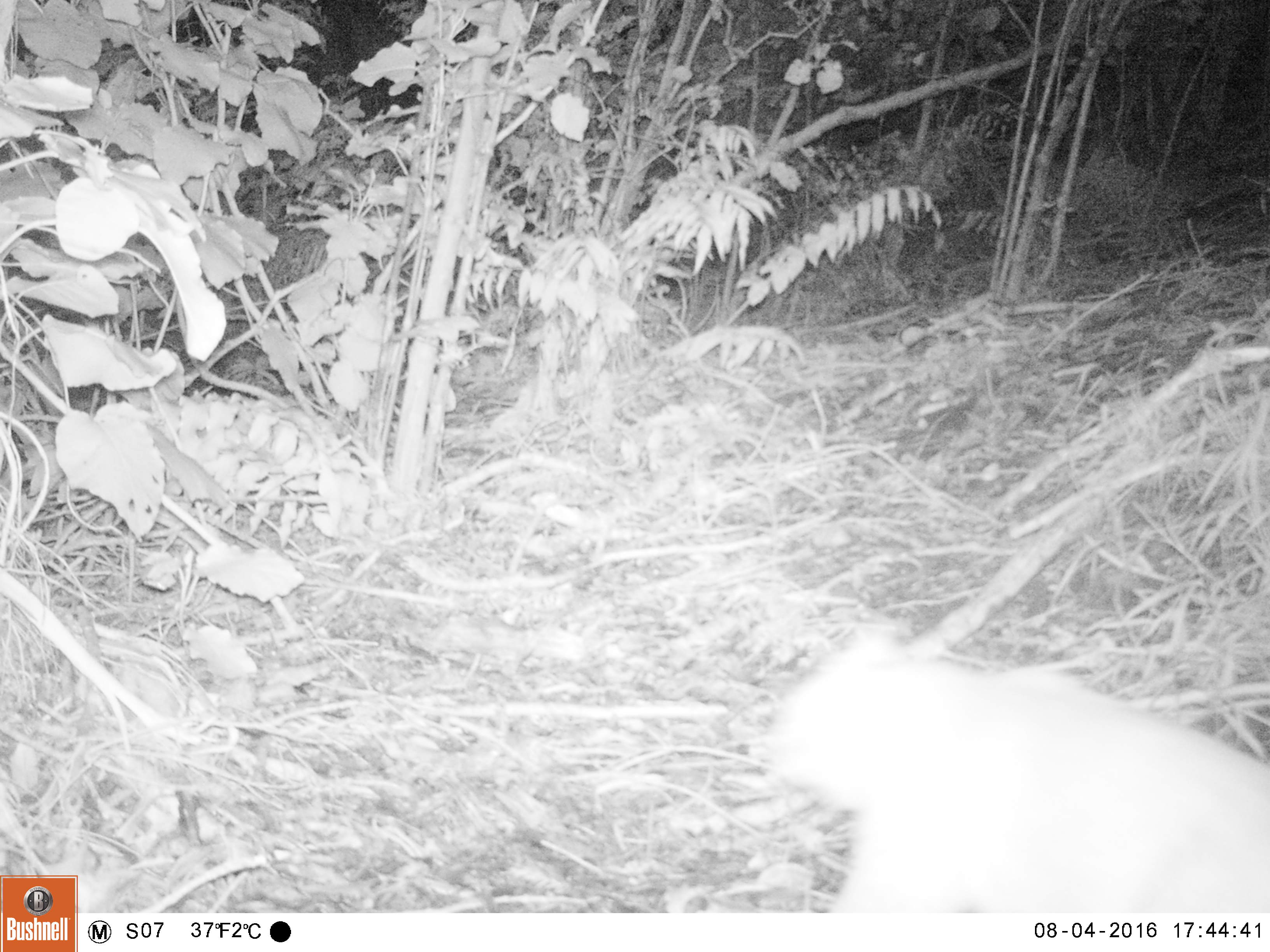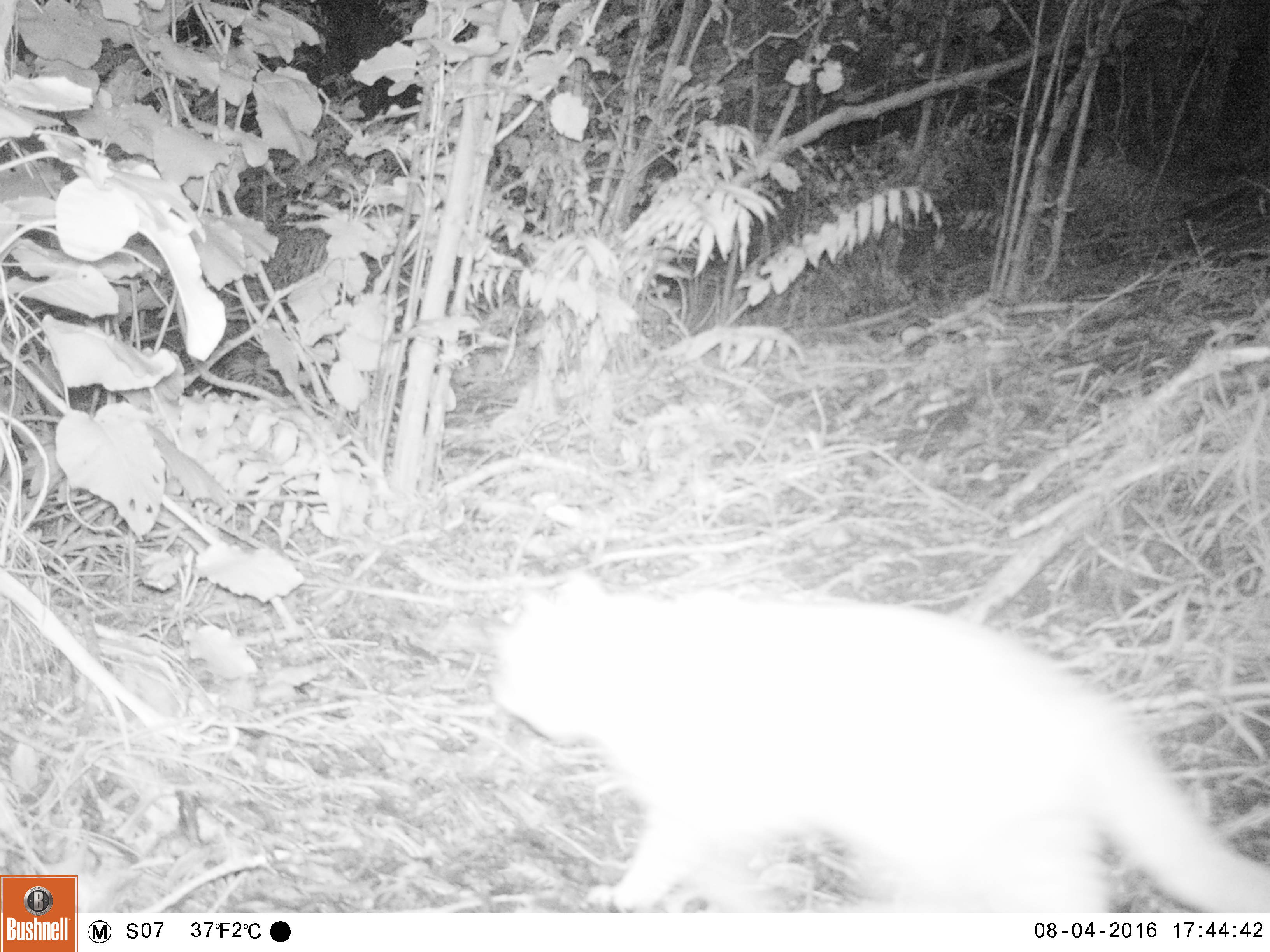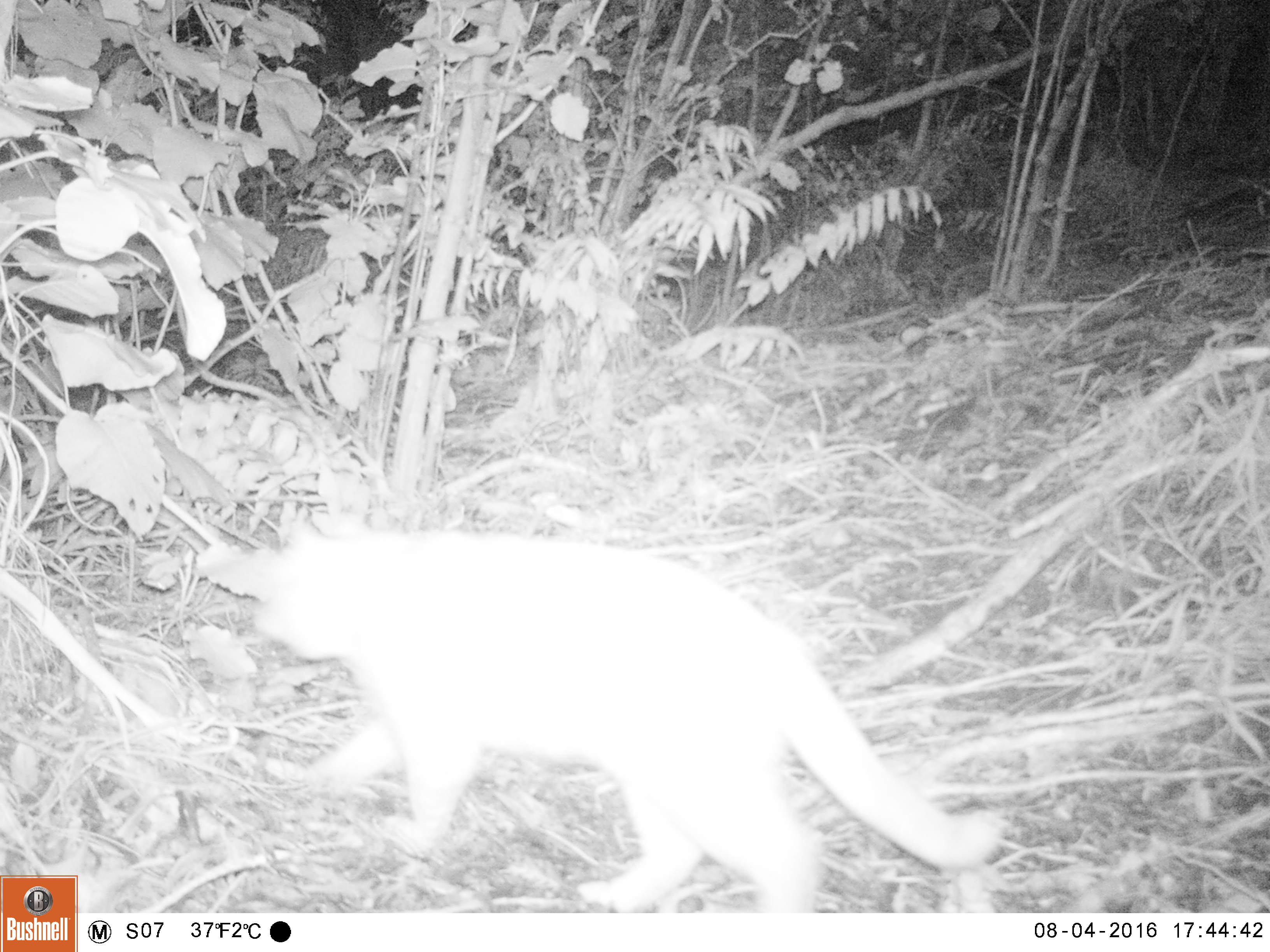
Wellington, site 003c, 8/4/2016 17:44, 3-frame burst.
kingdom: Animalia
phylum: Chordata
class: Mammalia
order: Carnivora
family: Felidae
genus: Felis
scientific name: Felis catus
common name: cat